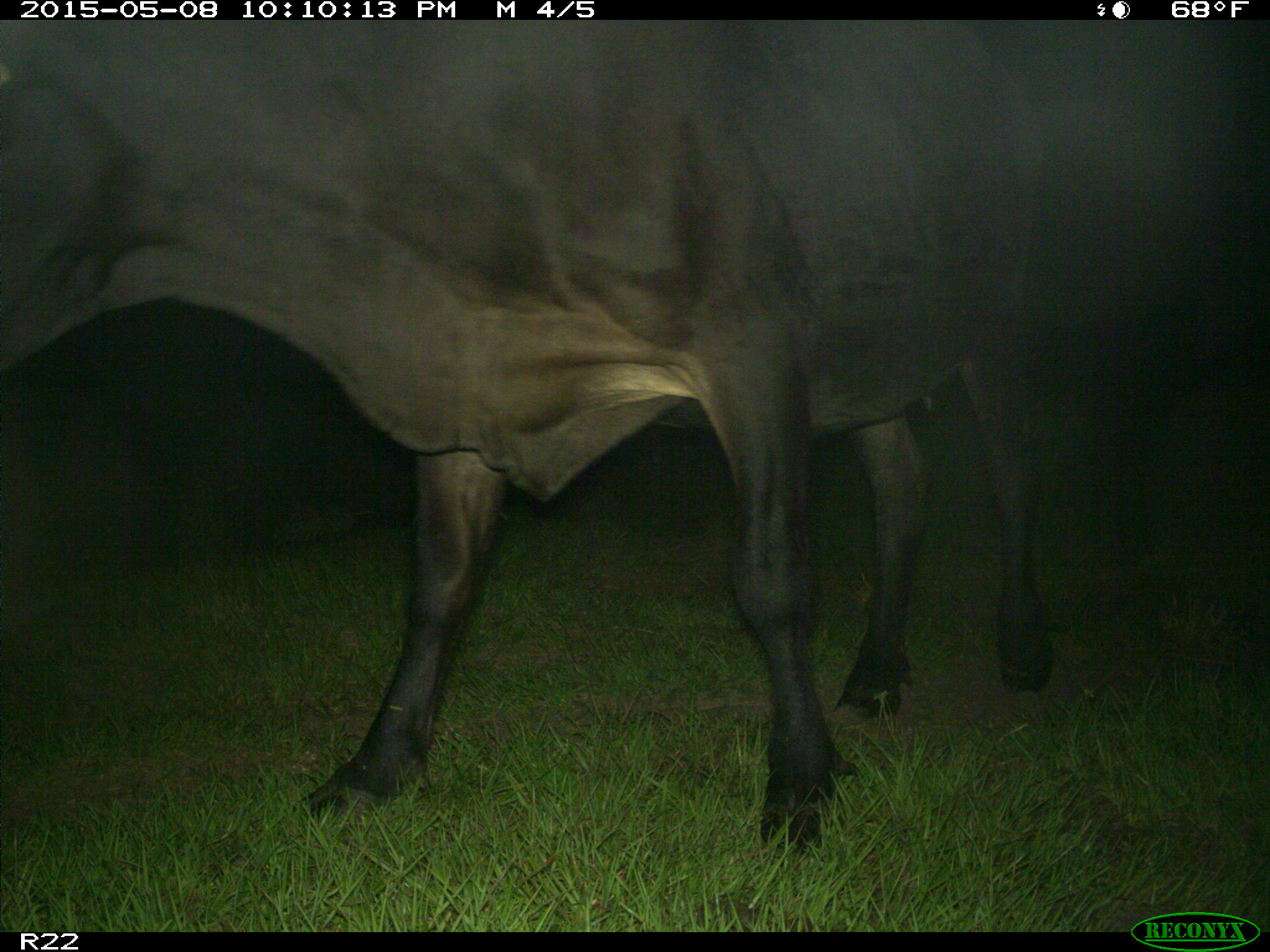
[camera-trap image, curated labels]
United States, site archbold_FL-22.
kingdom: Animalia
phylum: Chordata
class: Mammalia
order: Artiodactyla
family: Bovidae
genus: Bos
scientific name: Bos taurus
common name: domestic cow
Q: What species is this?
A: Bos taurus (domestic cow).